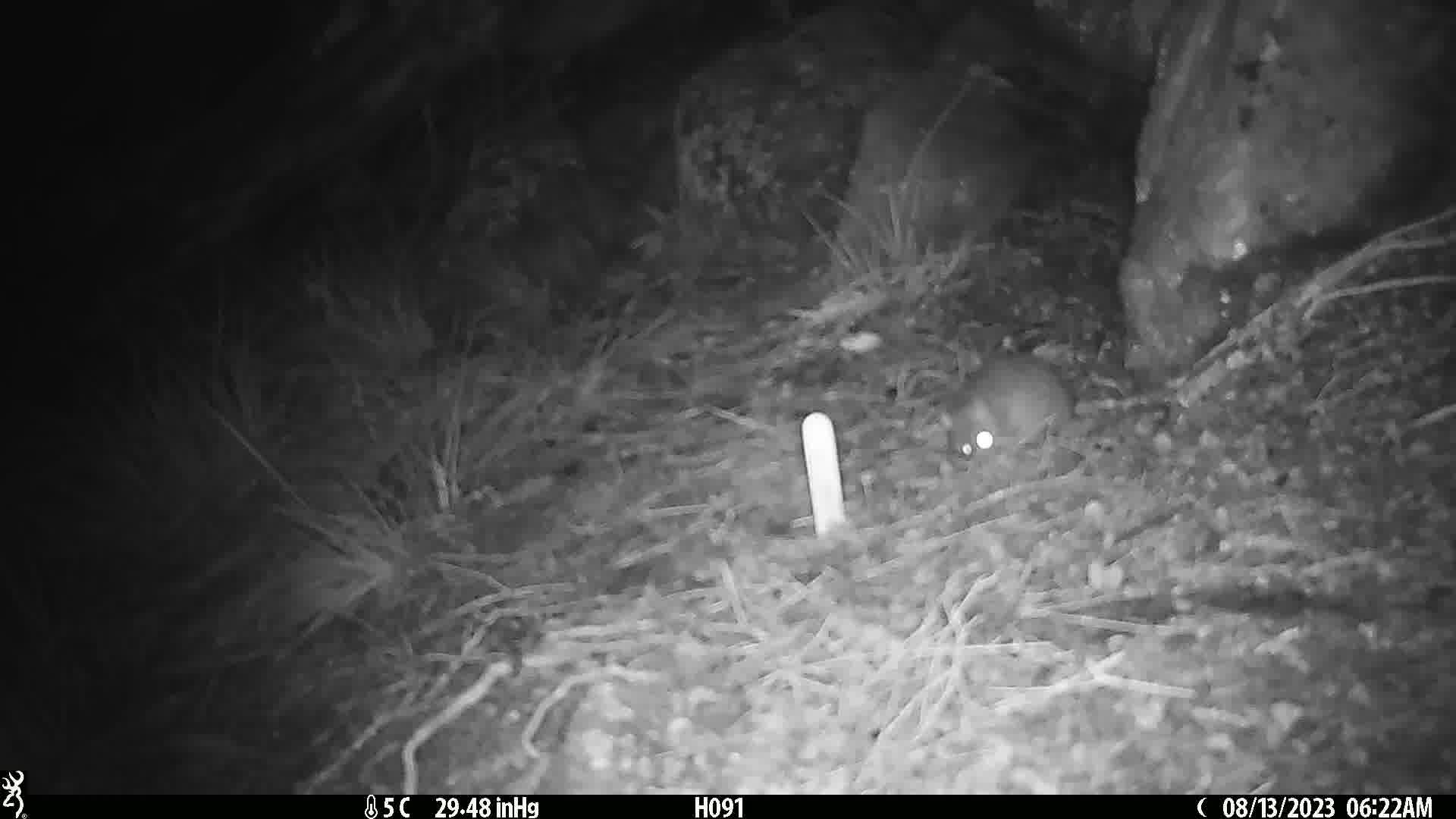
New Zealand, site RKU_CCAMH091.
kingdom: Animalia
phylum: Chordata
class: Mammalia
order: Rodentia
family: Muridae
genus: Rattus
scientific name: Rattus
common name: rat